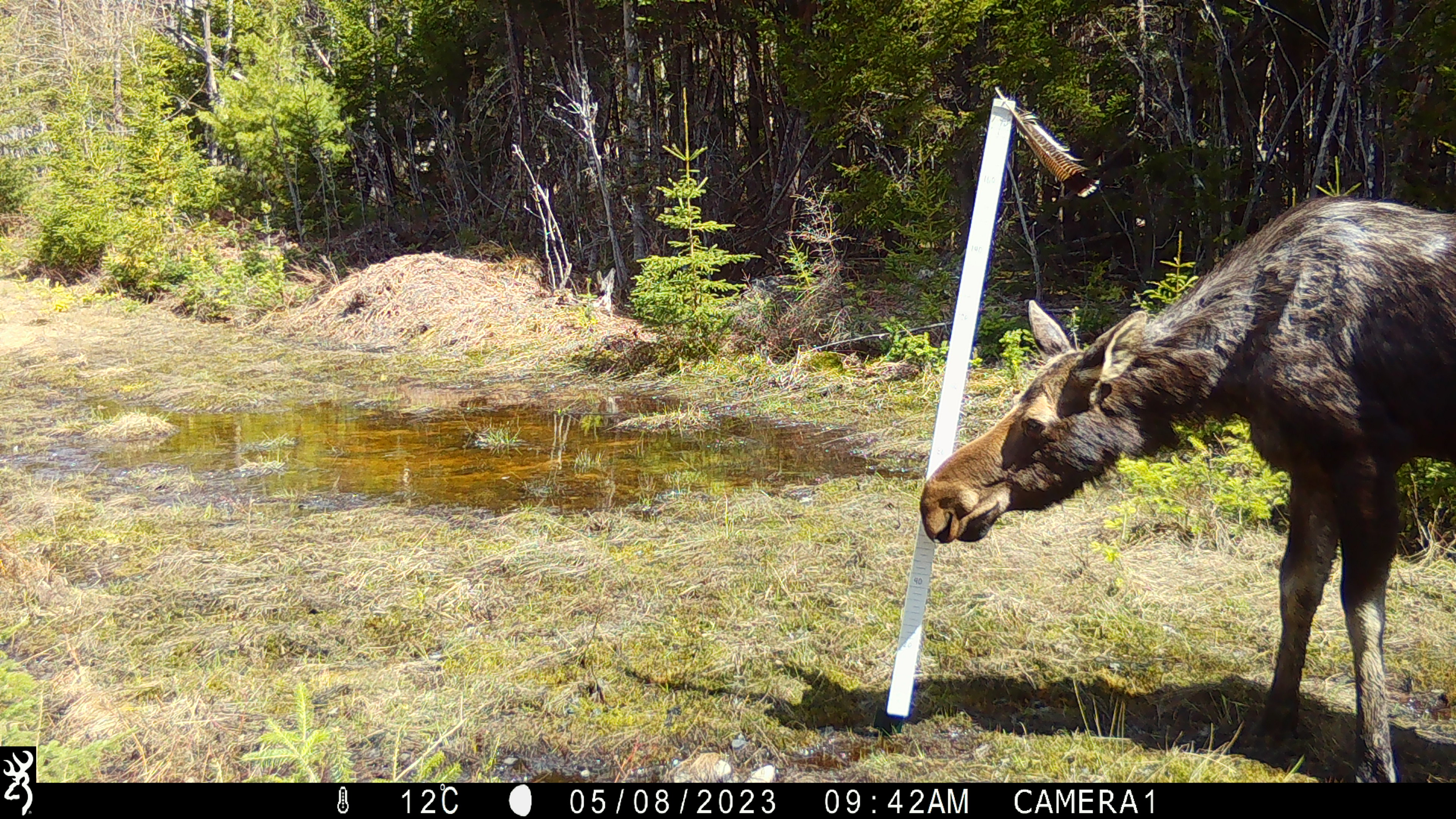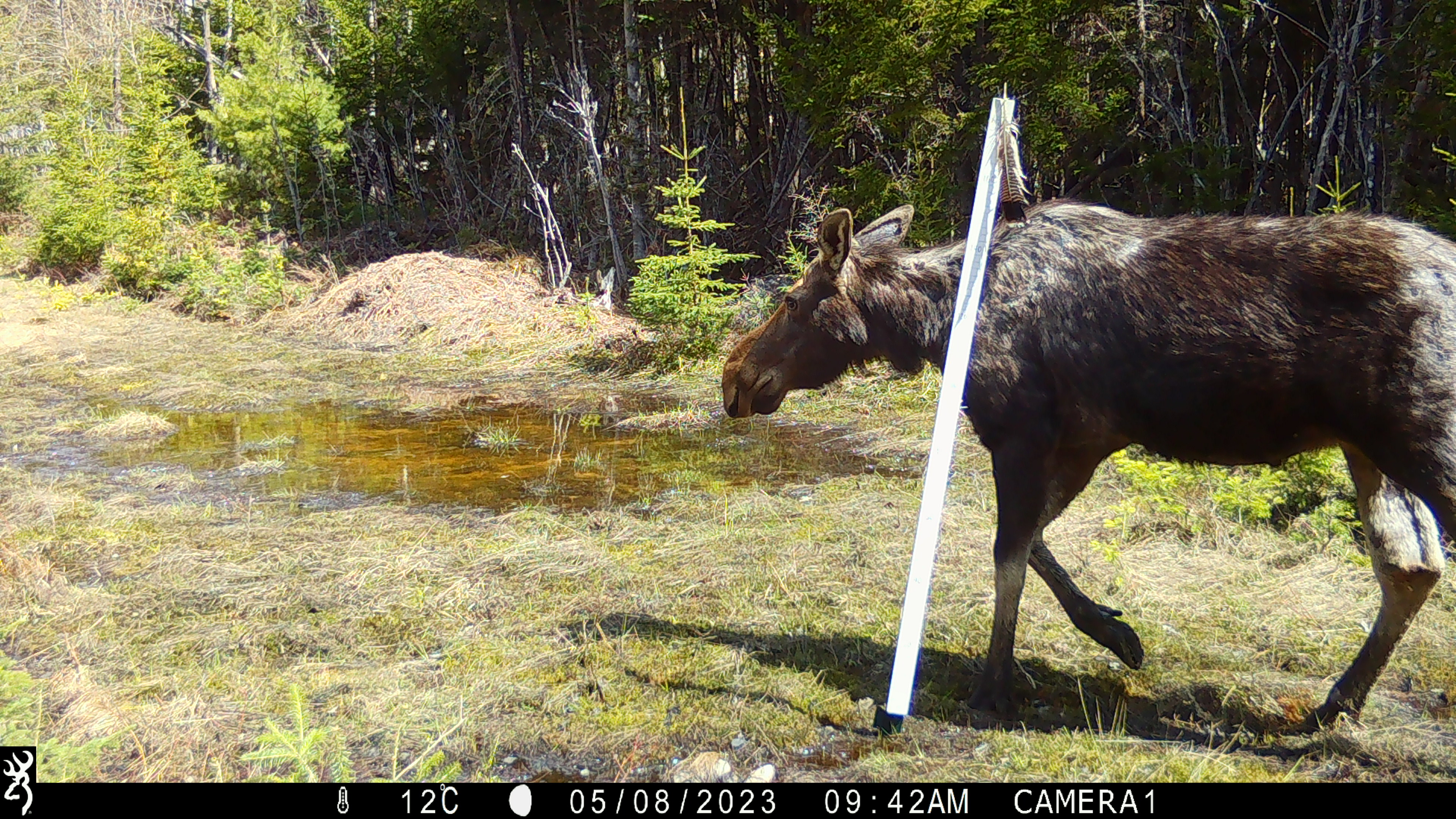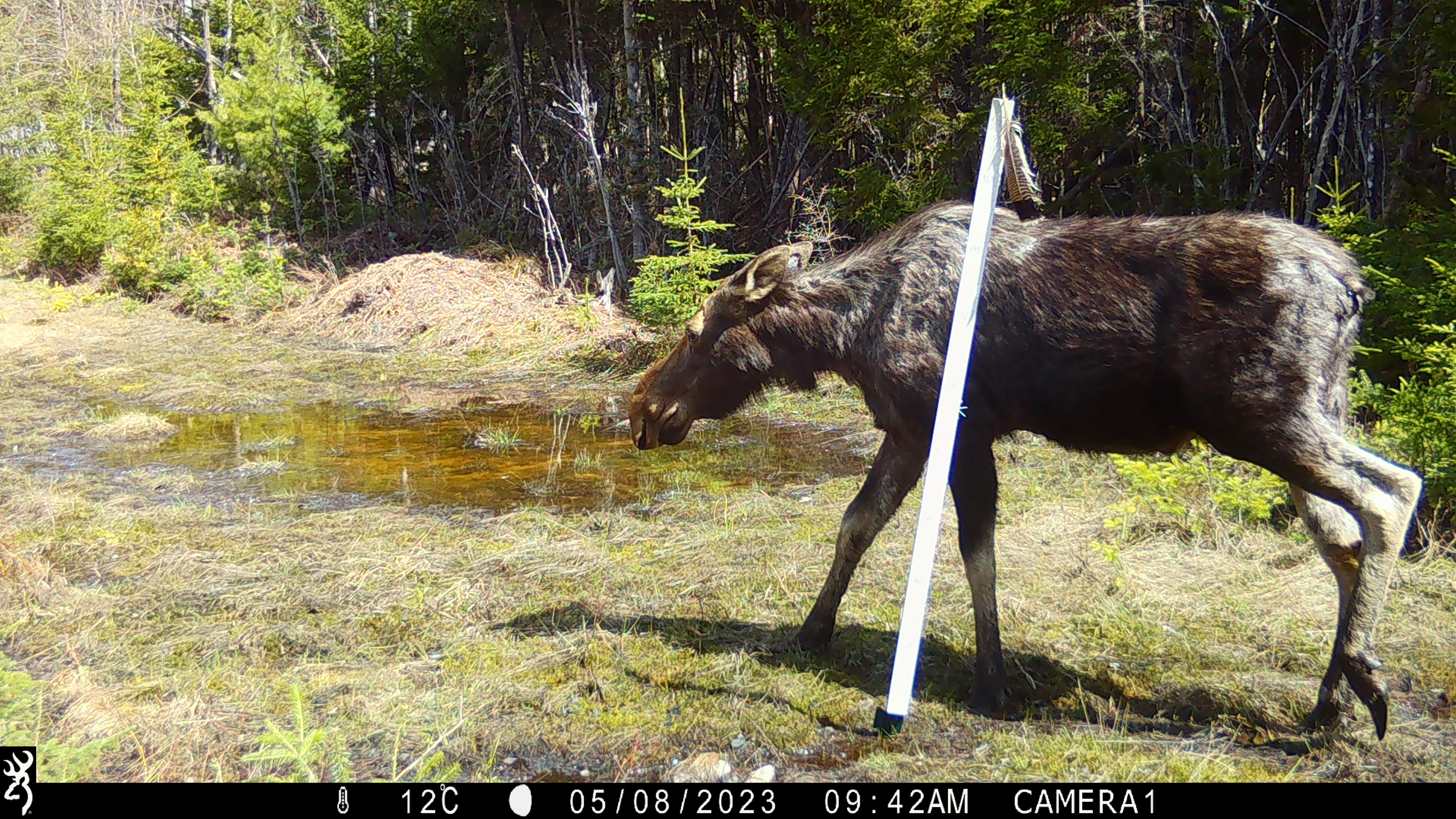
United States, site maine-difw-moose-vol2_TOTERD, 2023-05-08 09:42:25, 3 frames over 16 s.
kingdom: Animalia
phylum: Chordata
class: Mammalia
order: Artiodactyla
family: Cervidae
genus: Alces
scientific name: Alces alces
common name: moose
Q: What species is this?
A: Moose (Alces alces).